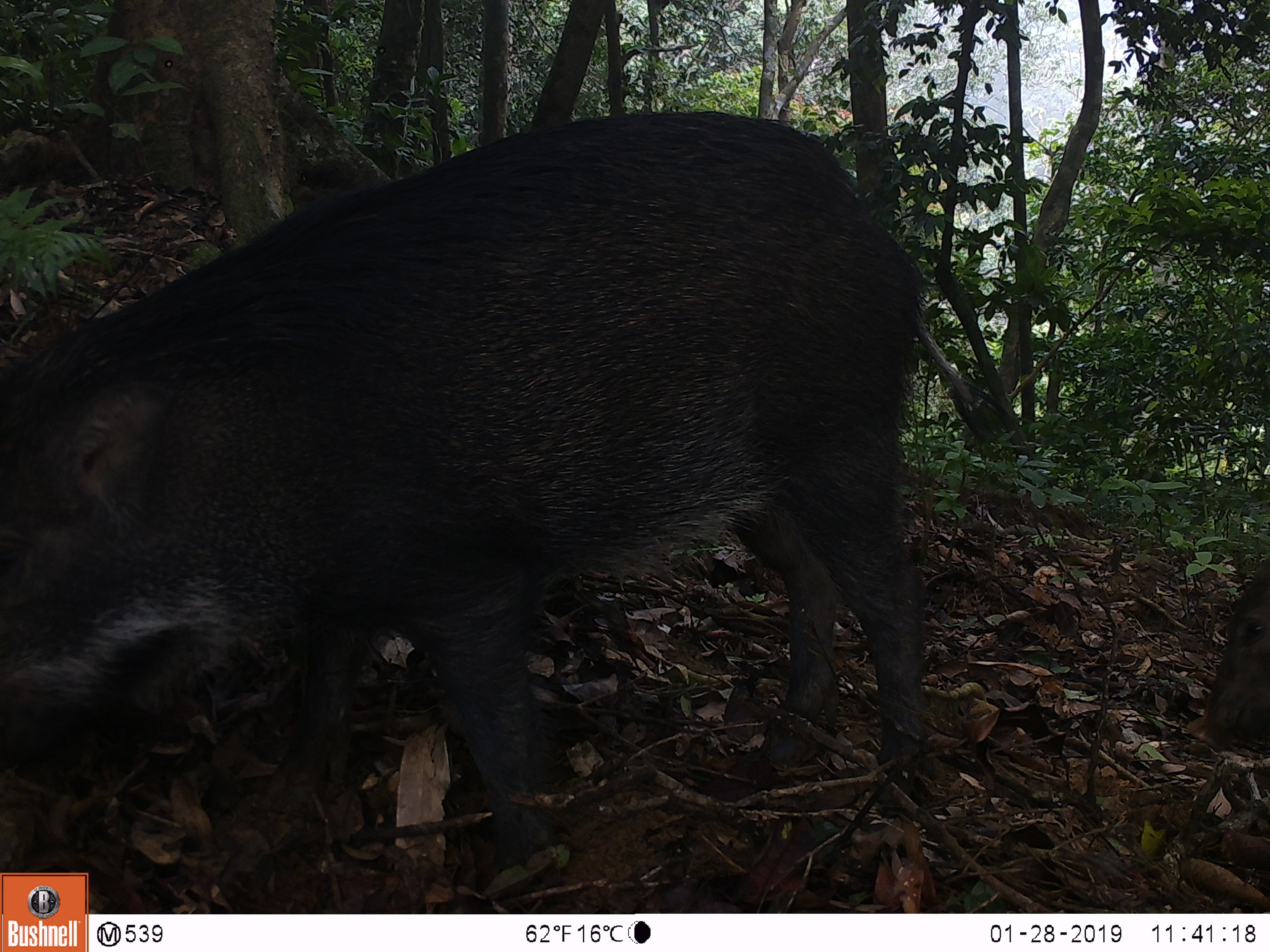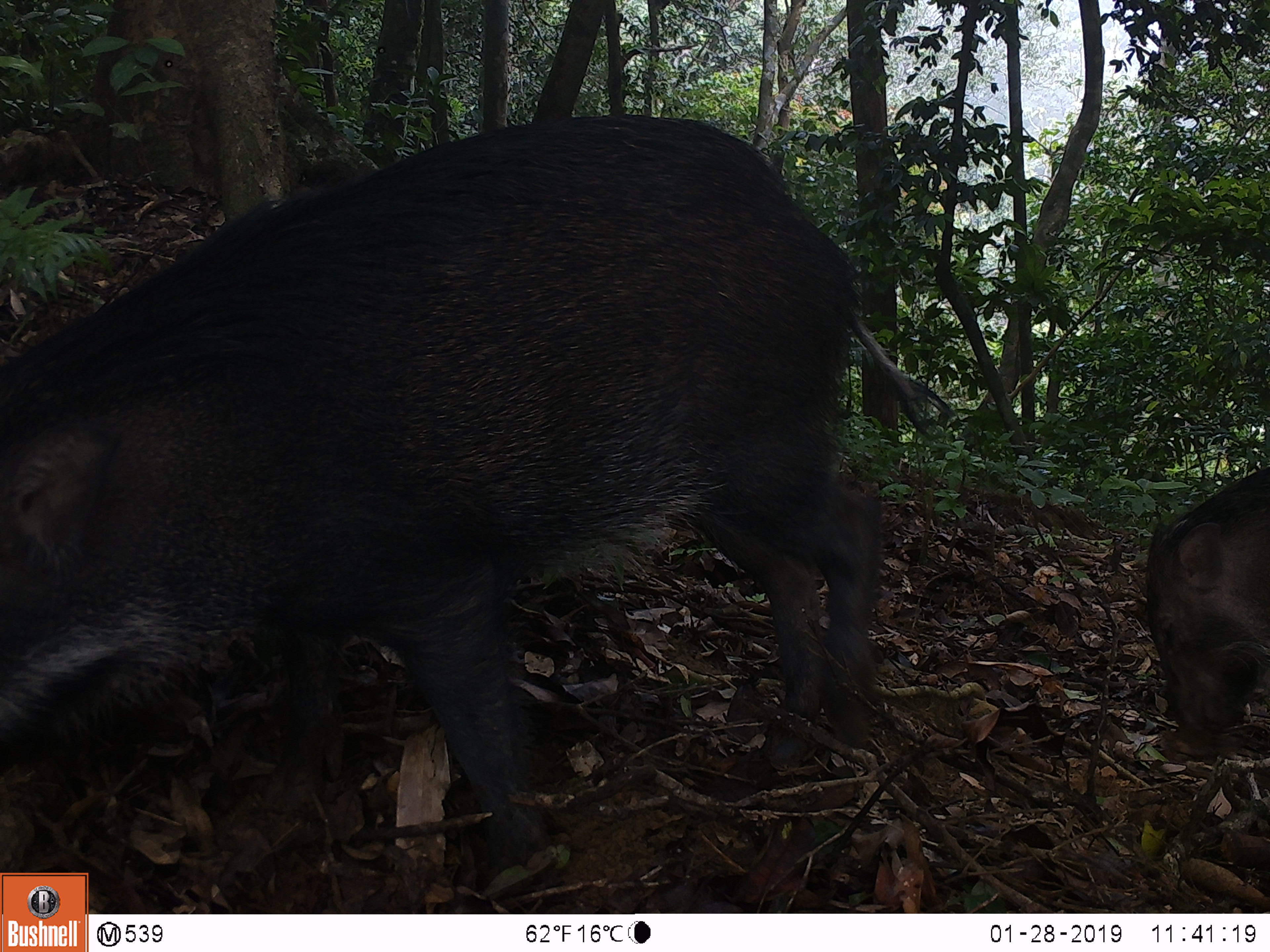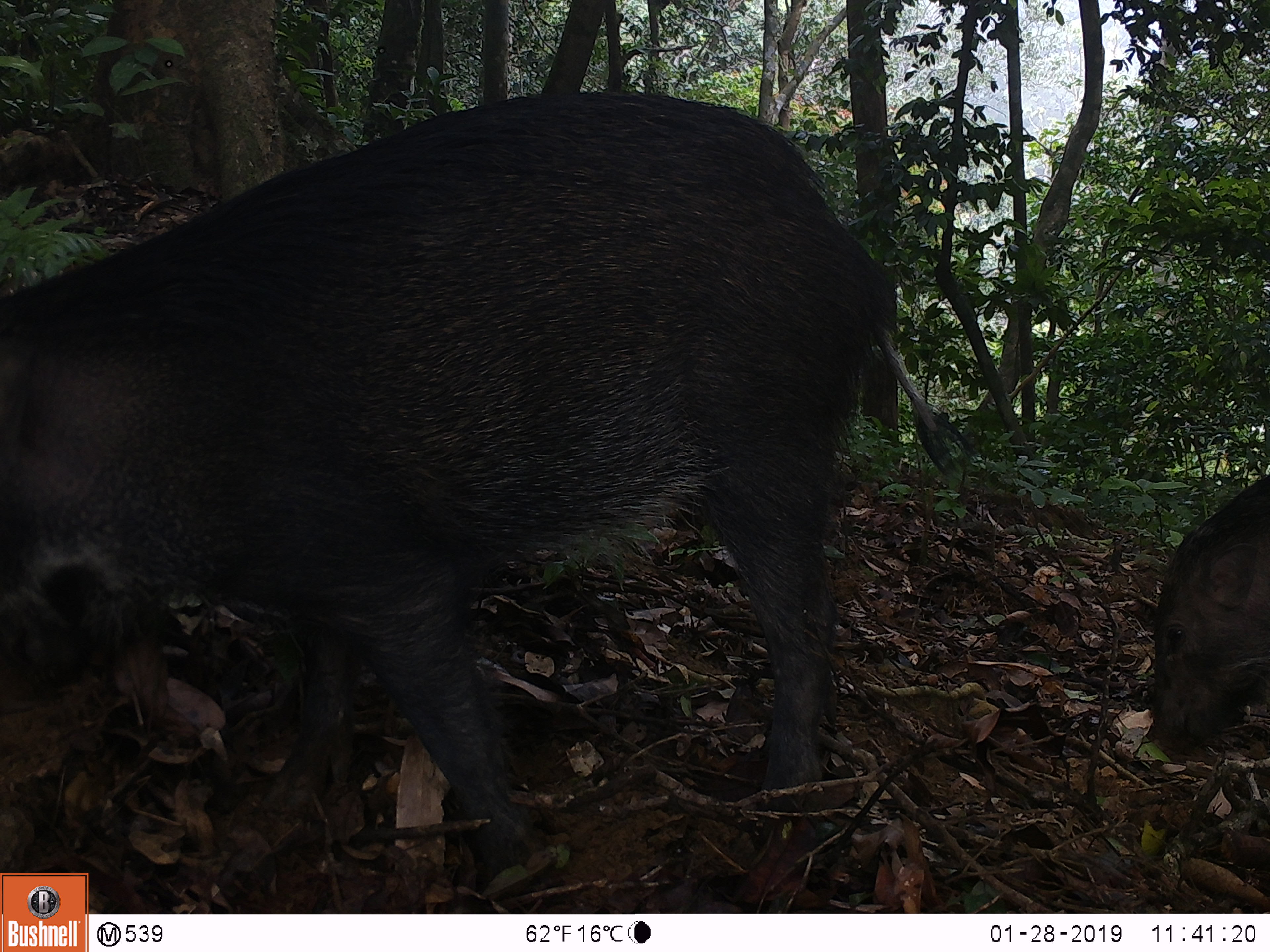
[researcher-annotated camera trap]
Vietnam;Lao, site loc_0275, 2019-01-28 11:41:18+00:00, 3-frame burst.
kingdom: Animalia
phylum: Chordata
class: Mammalia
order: Artiodactyla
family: Suidae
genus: Sus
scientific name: Sus scrofa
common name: eurasian wild pig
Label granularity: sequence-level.